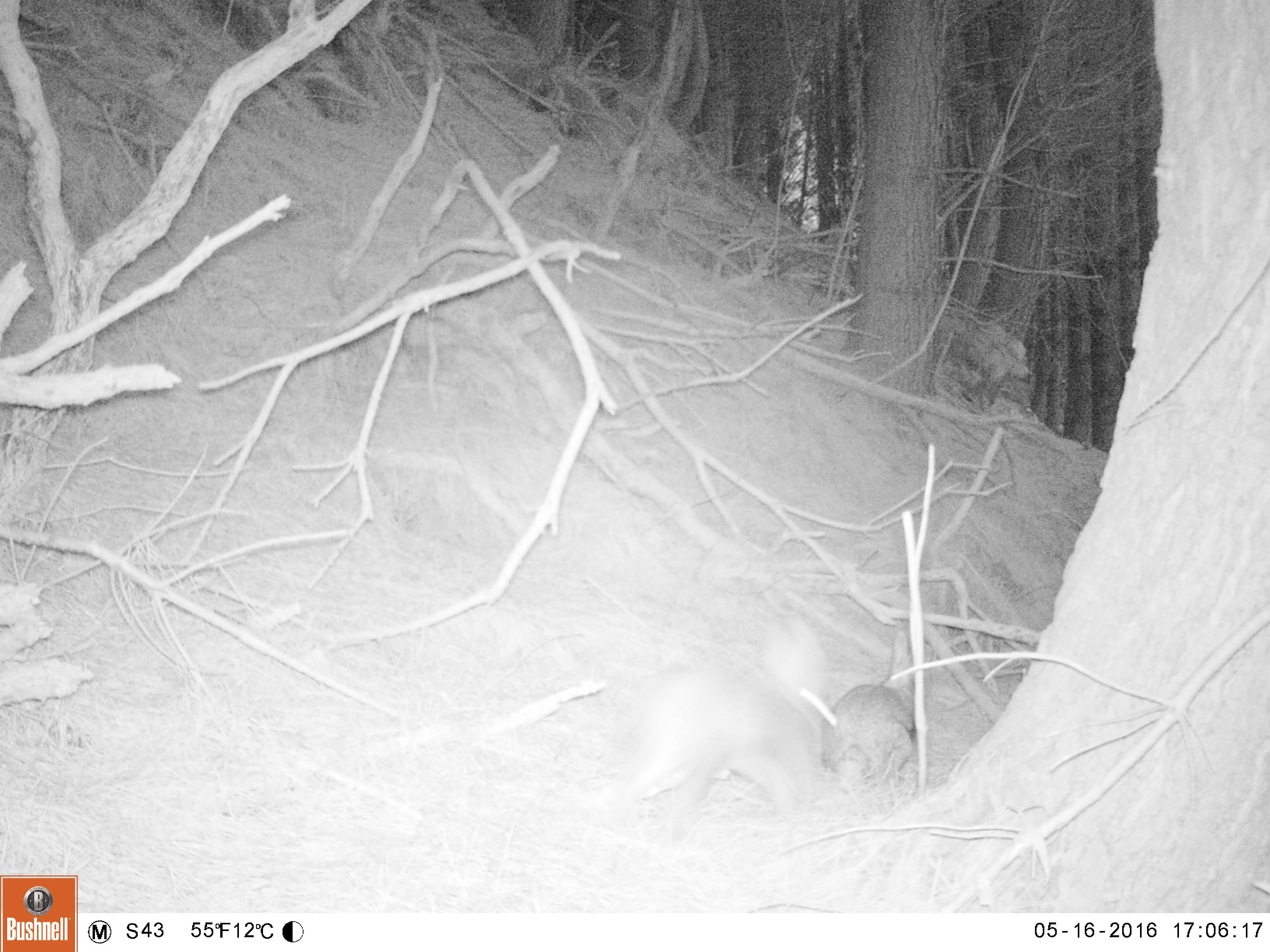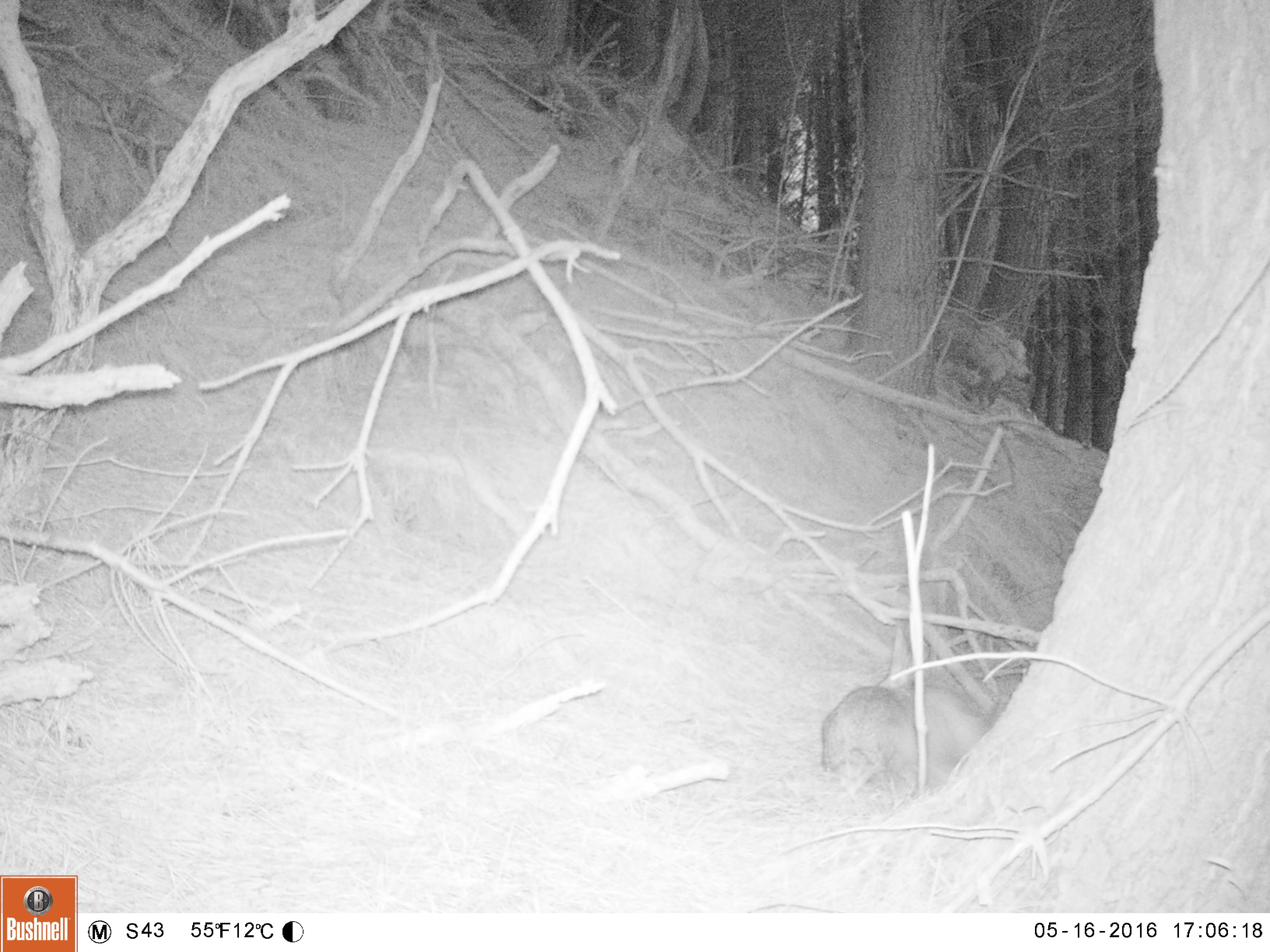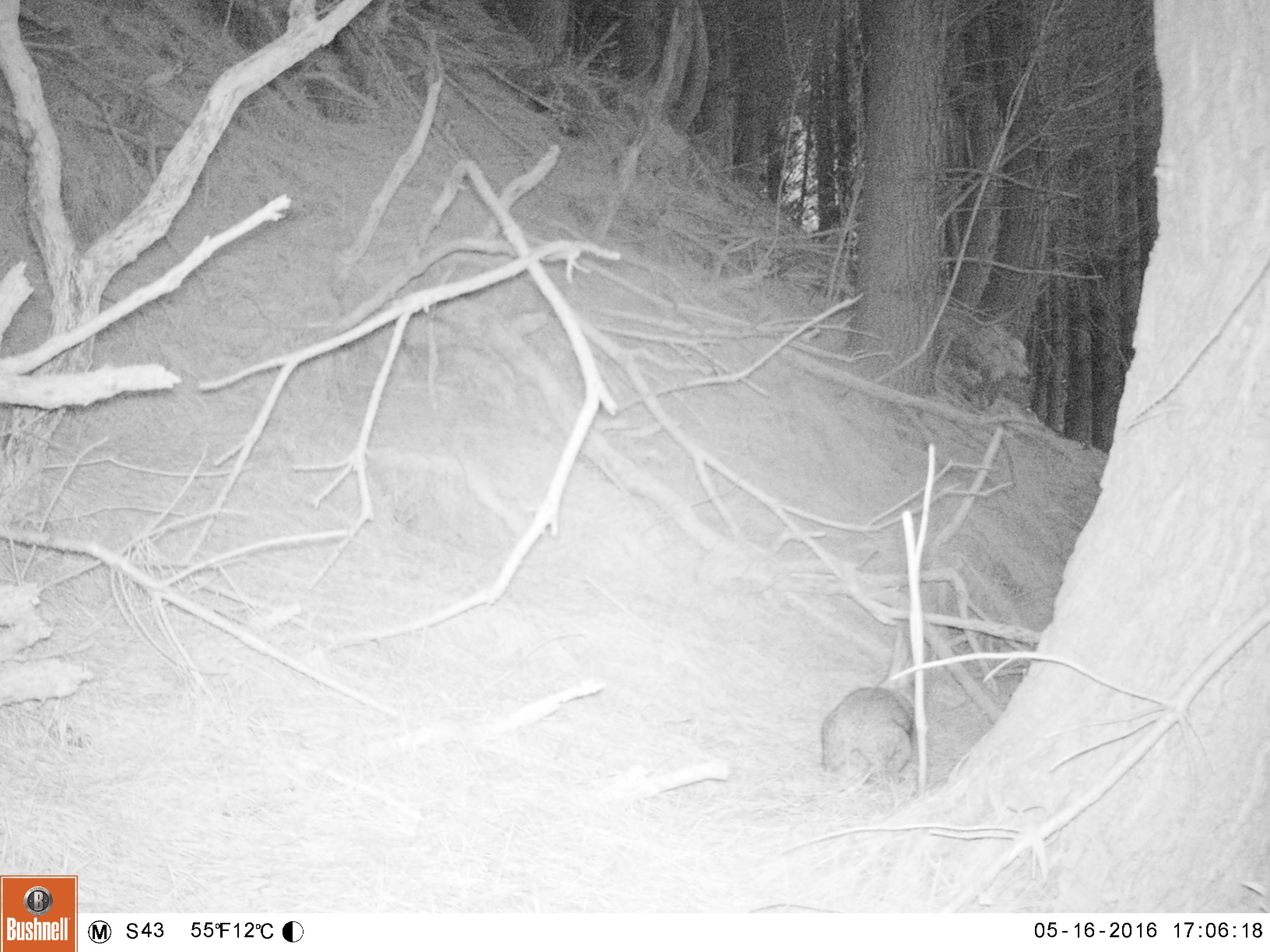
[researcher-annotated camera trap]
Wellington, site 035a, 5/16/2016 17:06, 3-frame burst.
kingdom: Animalia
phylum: Chordata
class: Mammalia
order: Lagomorpha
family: Leporidae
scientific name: Leporidae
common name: rabbit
Rabbit (Leporidae).